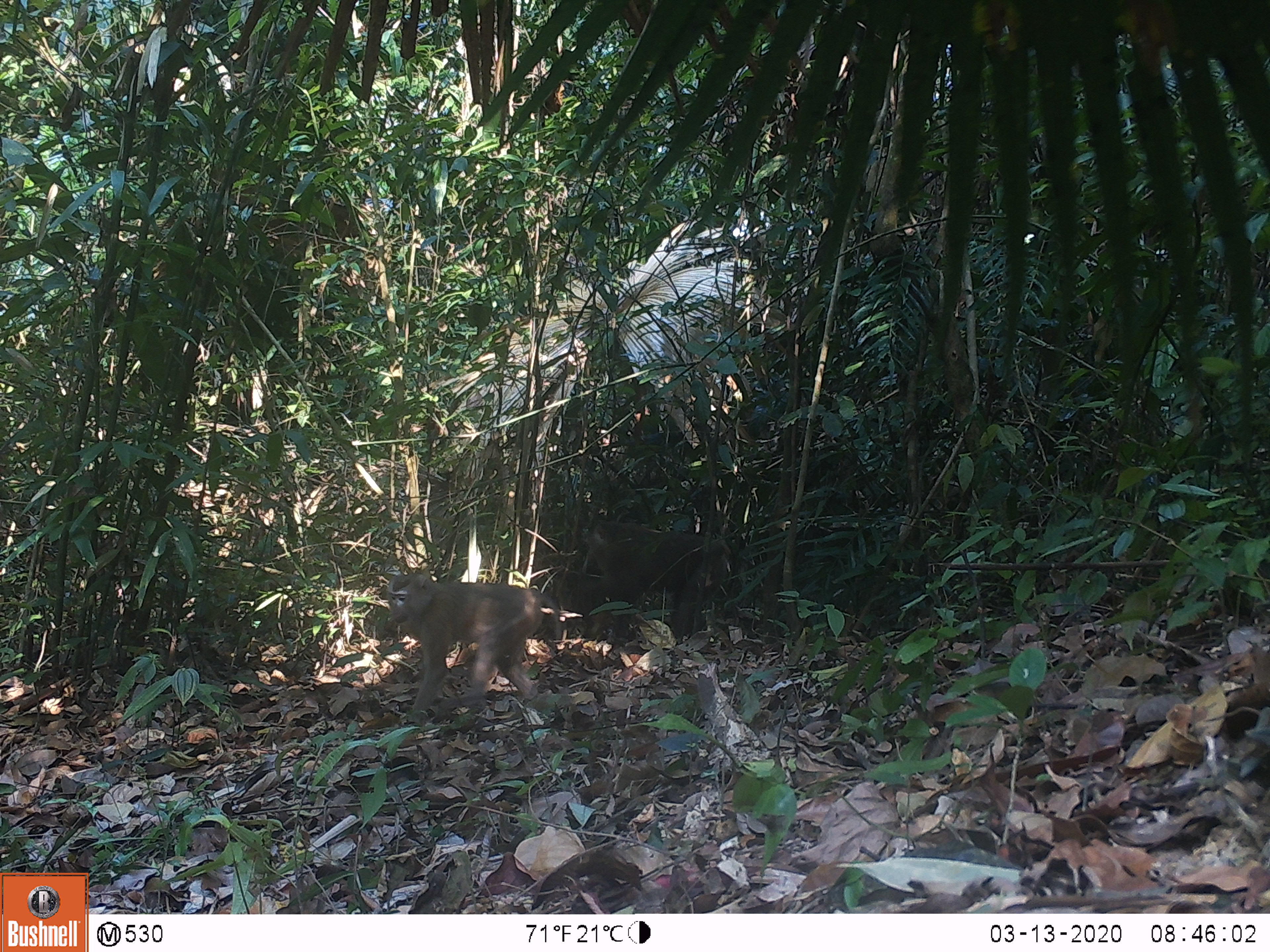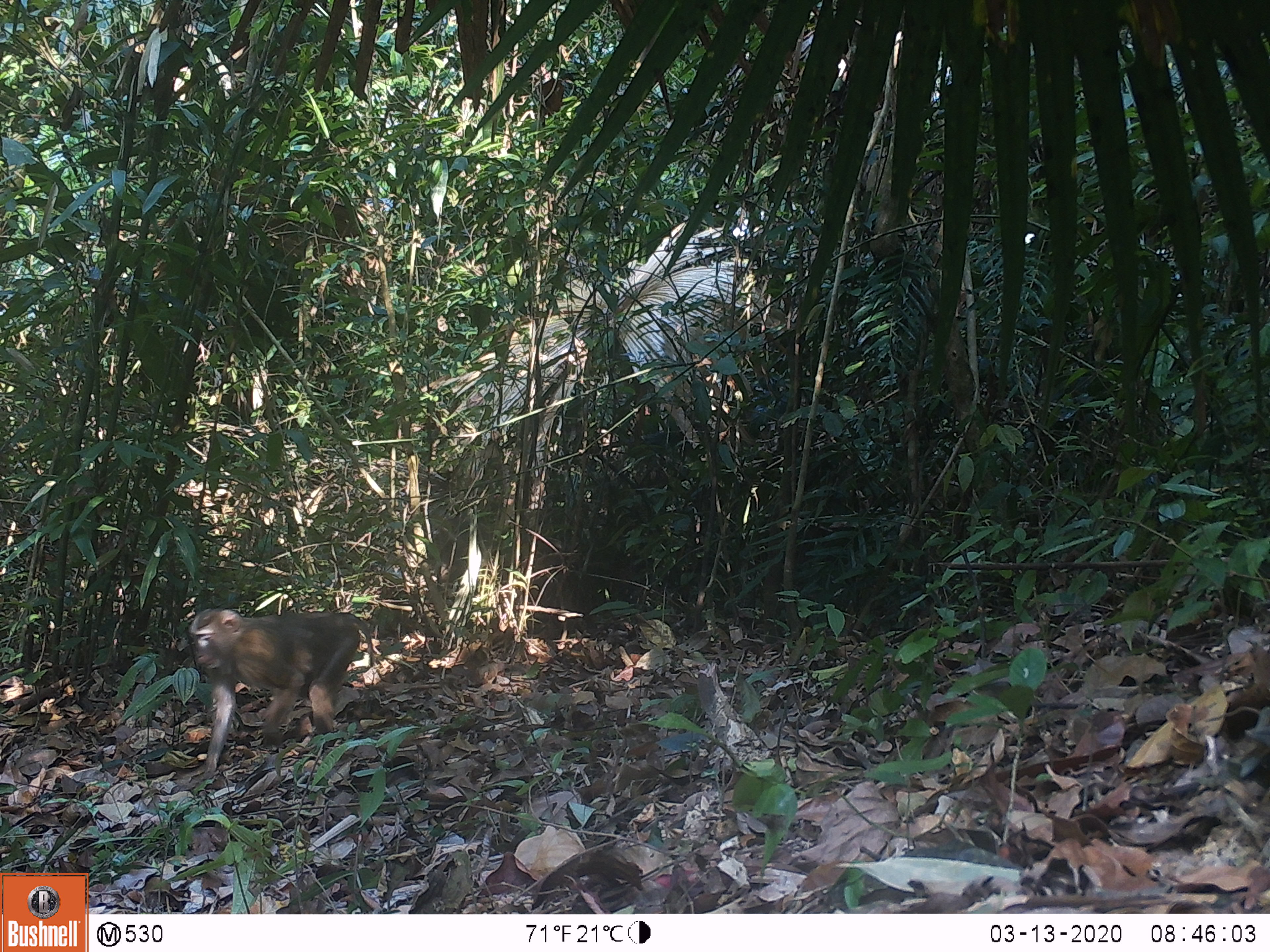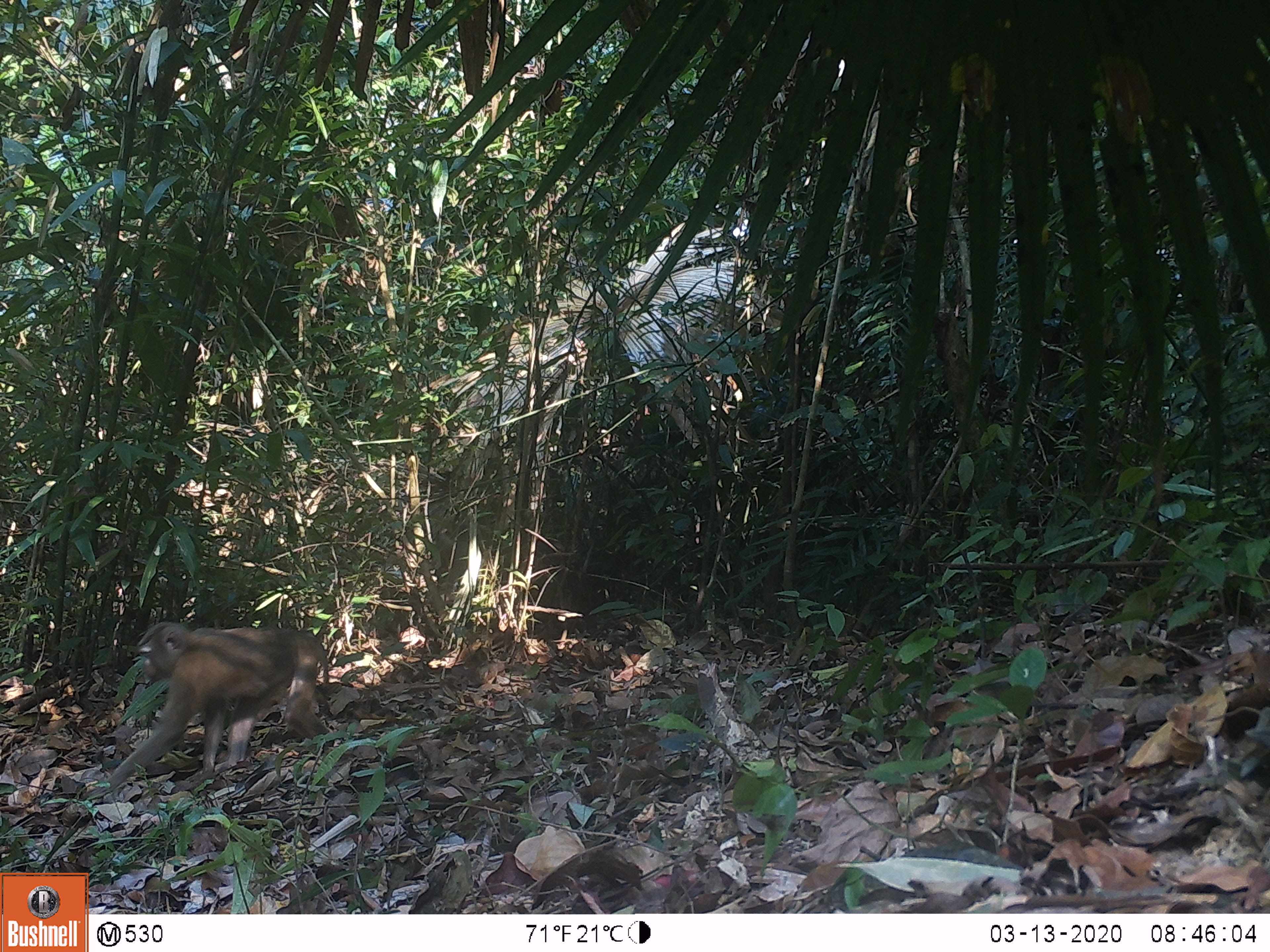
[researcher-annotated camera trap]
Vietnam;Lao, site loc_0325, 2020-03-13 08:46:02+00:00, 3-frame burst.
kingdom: Animalia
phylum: Chordata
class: Mammalia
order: Primates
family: Cercopithecidae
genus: Macaca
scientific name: Macaca nemestrina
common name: pig-tailed macaque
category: pig tailed macaque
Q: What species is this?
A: Pig tailed macaque (pig-tailed macaque) (Macaca nemestrina).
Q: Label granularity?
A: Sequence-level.